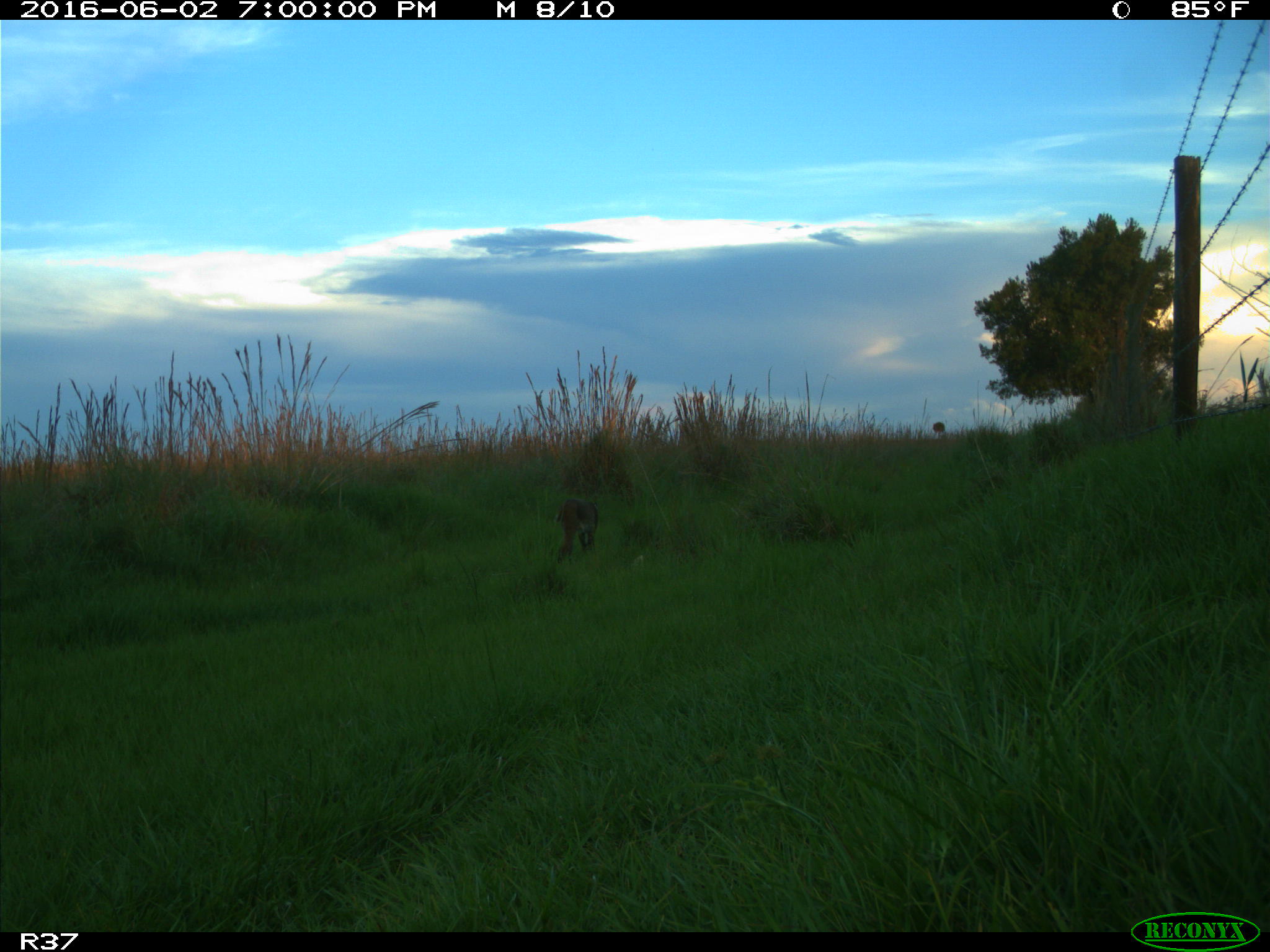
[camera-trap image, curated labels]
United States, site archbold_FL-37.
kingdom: Animalia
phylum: Chordata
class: Mammalia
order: Carnivora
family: Felidae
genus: Lynx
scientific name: Lynx rufus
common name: bobcat